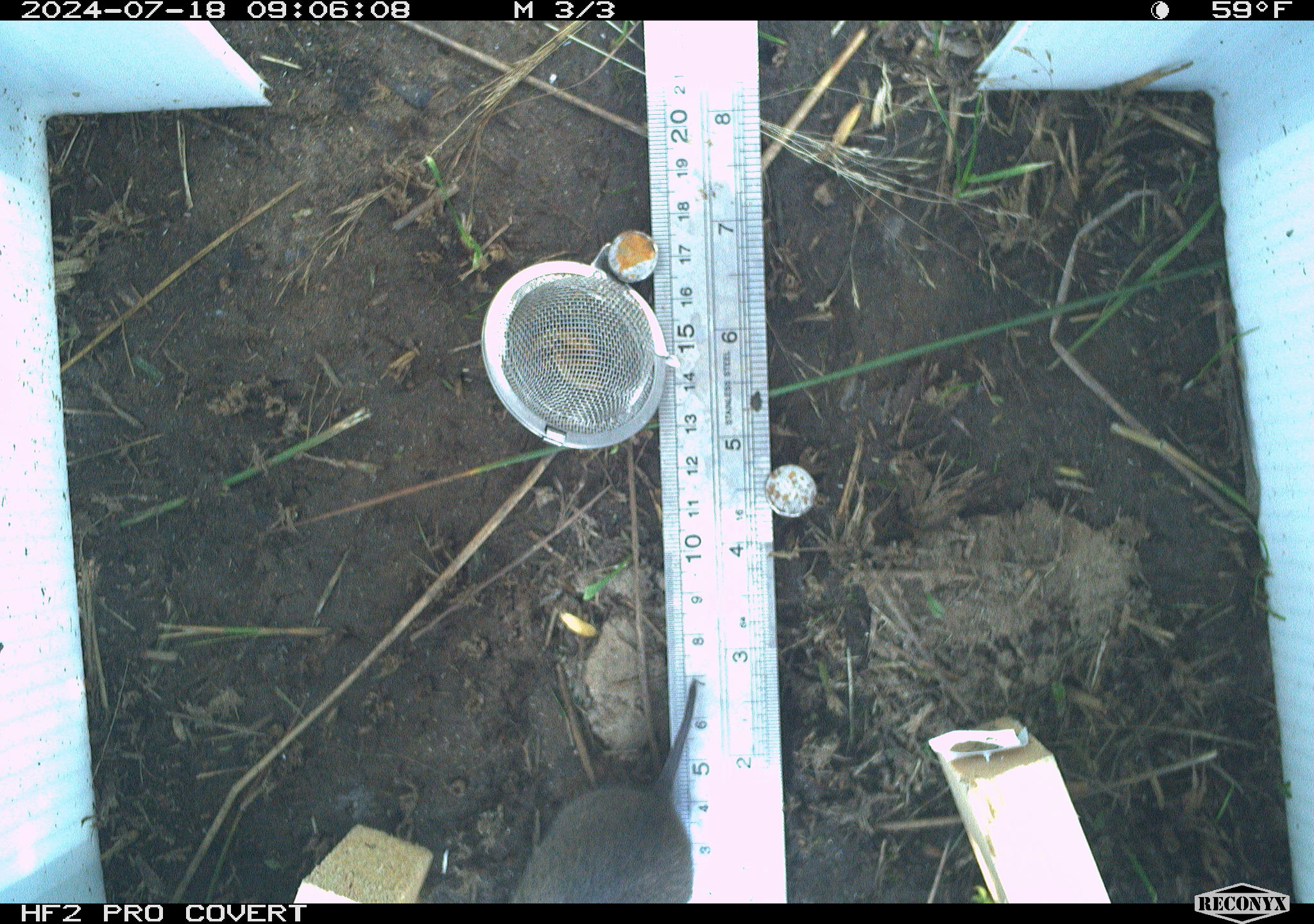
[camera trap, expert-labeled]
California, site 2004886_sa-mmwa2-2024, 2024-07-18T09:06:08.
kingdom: Animalia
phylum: Chordata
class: Mammalia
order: Rodentia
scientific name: Rodentia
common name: mouse species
Mouse species (Rodentia).